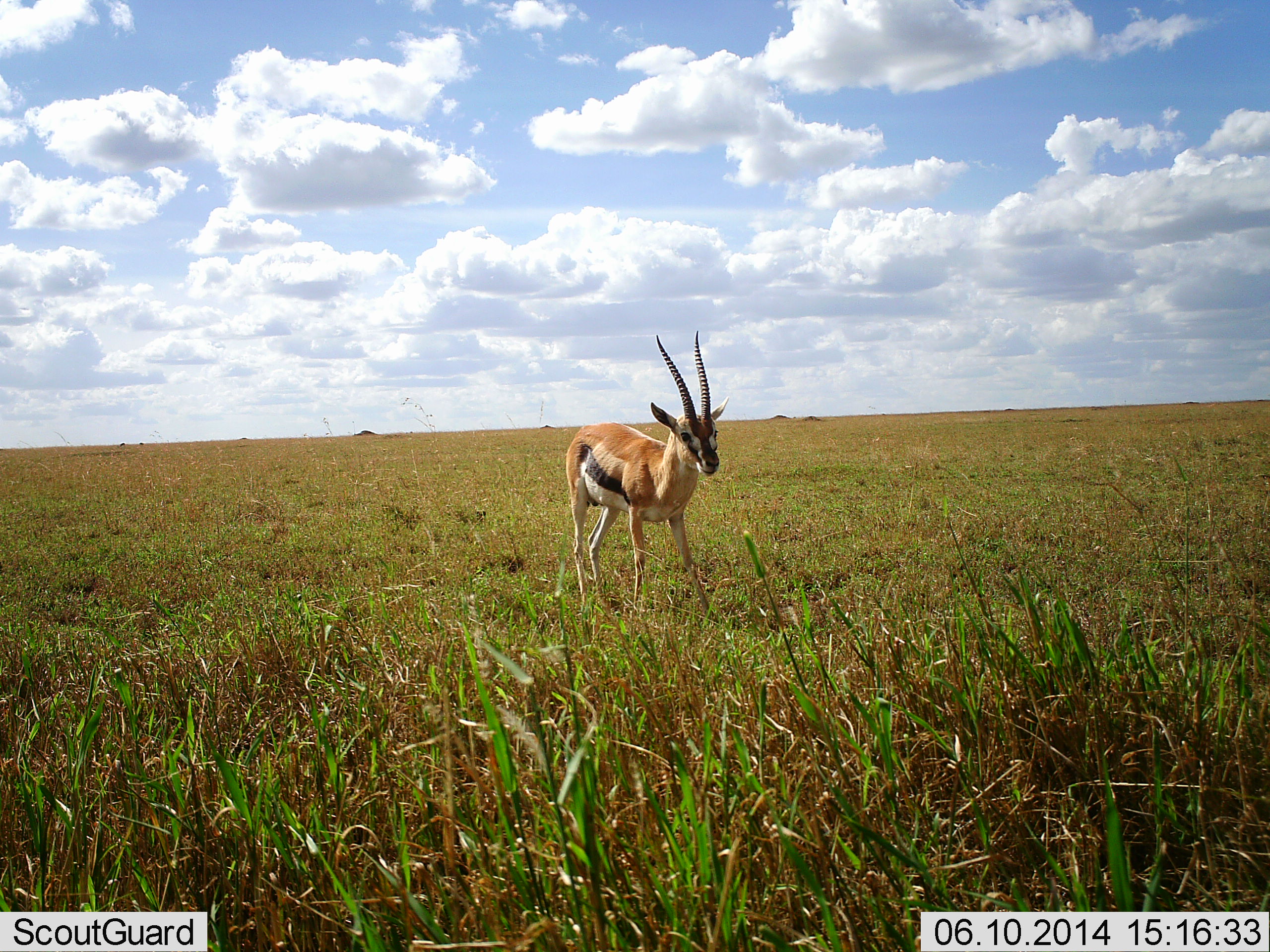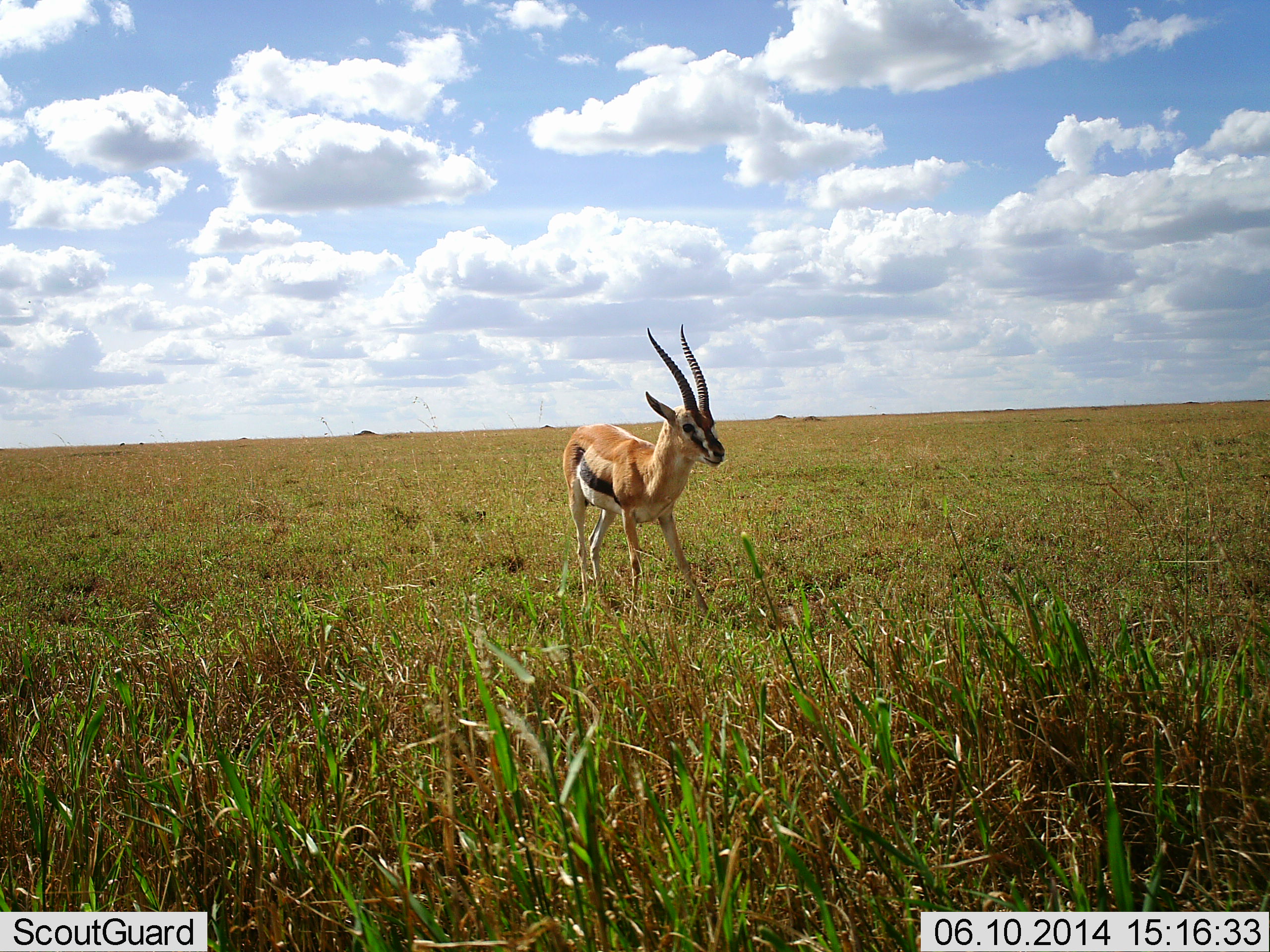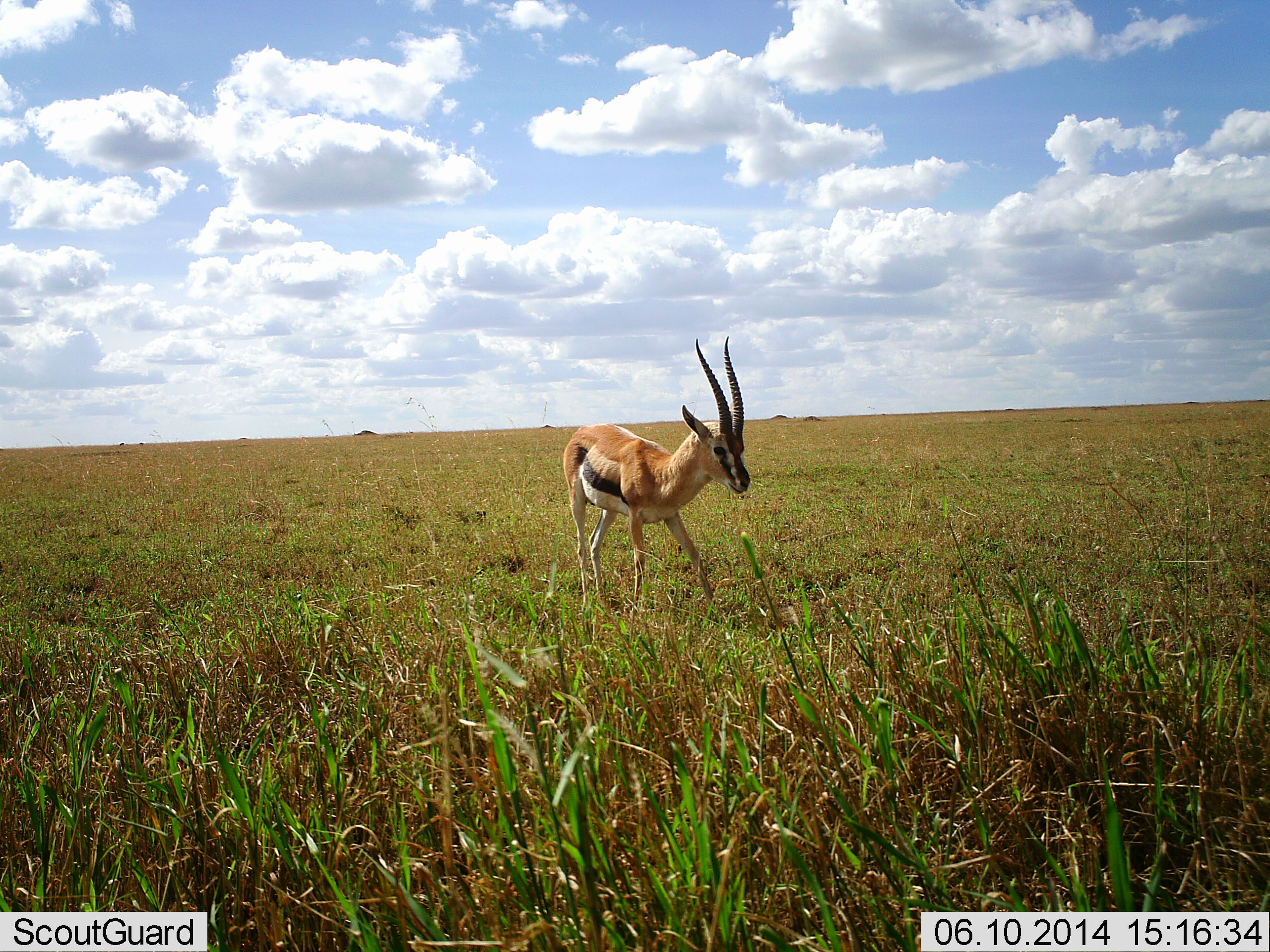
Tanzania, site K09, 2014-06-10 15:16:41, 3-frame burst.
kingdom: Animalia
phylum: Chordata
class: Mammalia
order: Artiodactyla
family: Bovidae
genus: Eudorcas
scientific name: Eudorcas thomsonii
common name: thomson's gazelle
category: gazellethomsons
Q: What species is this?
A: Gazellethomsons (thomson's gazelle) (Eudorcas thomsonii).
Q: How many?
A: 1.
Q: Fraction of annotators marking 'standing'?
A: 80%.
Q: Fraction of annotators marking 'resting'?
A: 0%.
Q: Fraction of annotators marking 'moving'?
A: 20%.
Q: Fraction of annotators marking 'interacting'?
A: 0%.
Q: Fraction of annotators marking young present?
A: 0%.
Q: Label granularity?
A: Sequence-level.